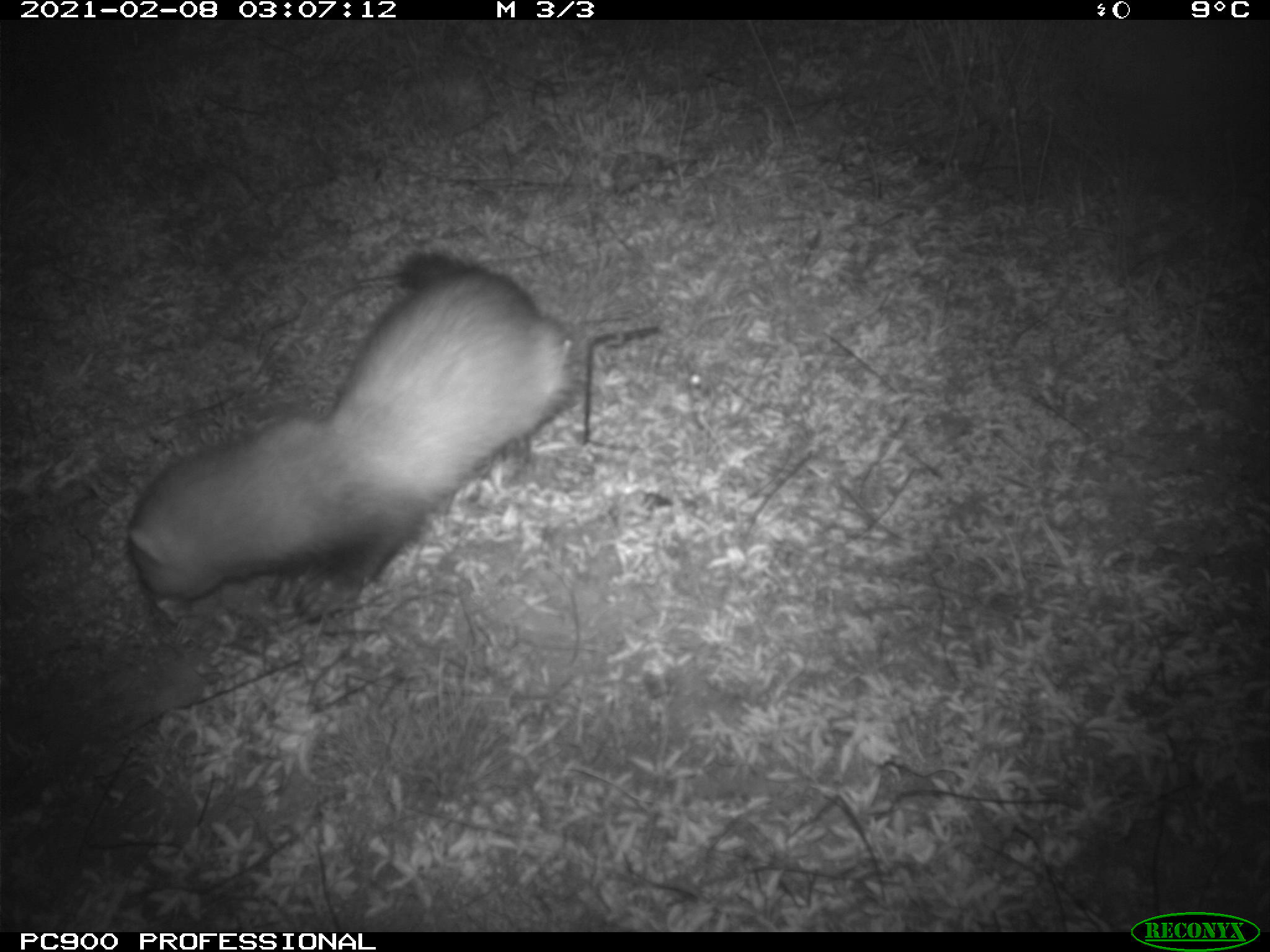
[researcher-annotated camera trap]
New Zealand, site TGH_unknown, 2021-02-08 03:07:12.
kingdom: Animalia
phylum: Chordata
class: Mammalia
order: Carnivora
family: Mustelidae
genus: Mustela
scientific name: Mustela furo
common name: ferret